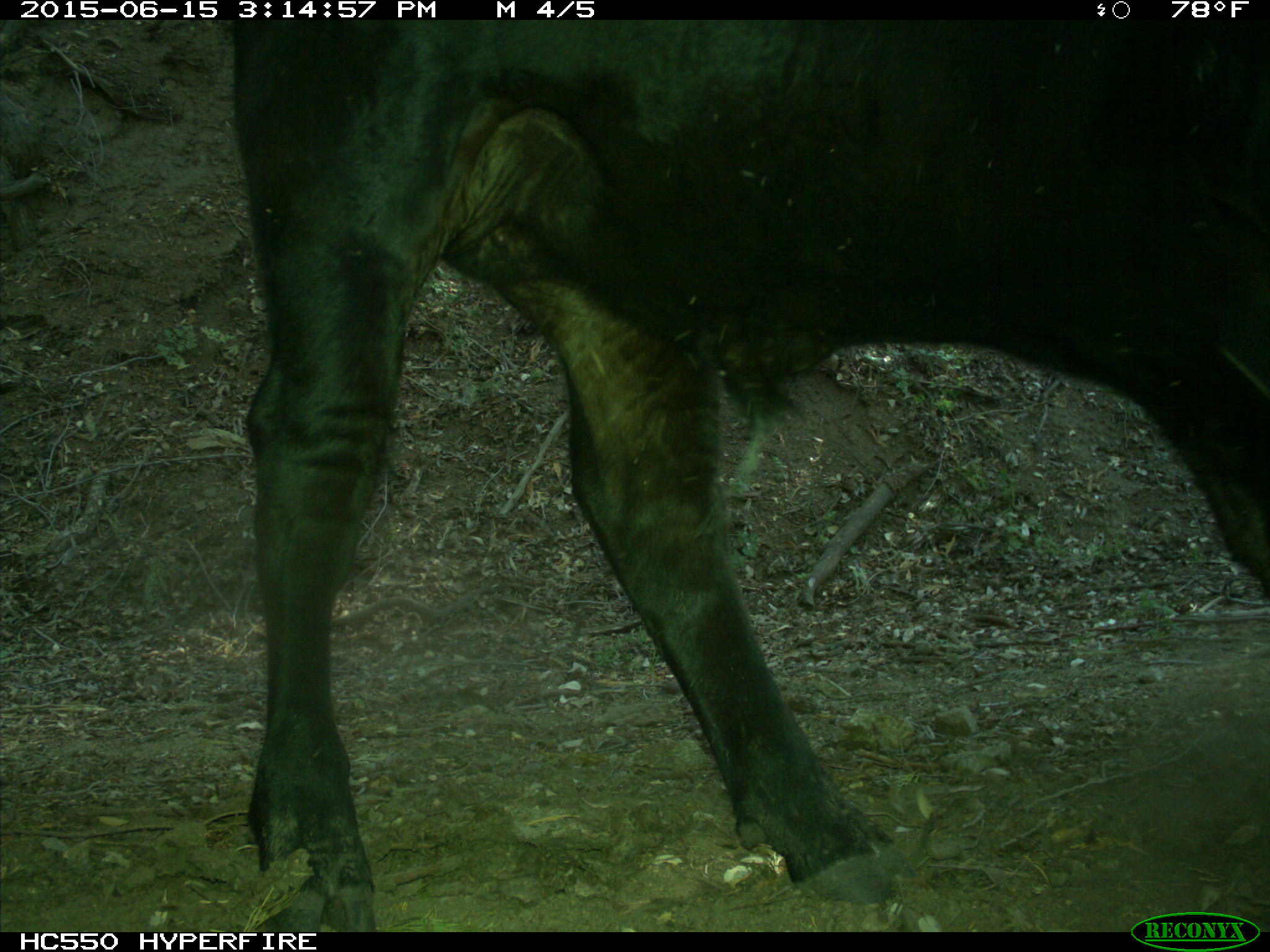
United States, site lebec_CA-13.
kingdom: Animalia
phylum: Chordata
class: Mammalia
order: Artiodactyla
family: Bovidae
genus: Bos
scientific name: Bos taurus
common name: domestic cow